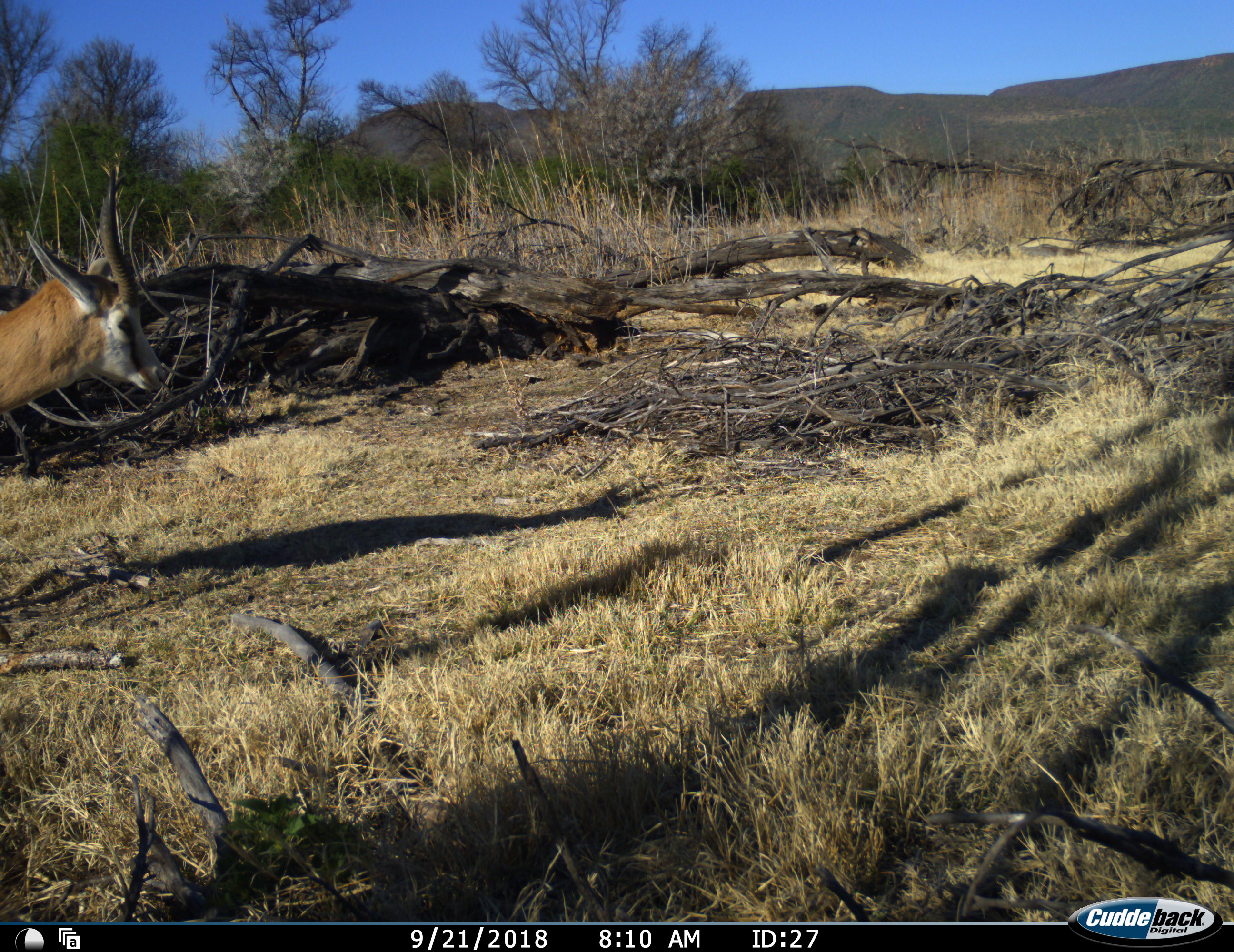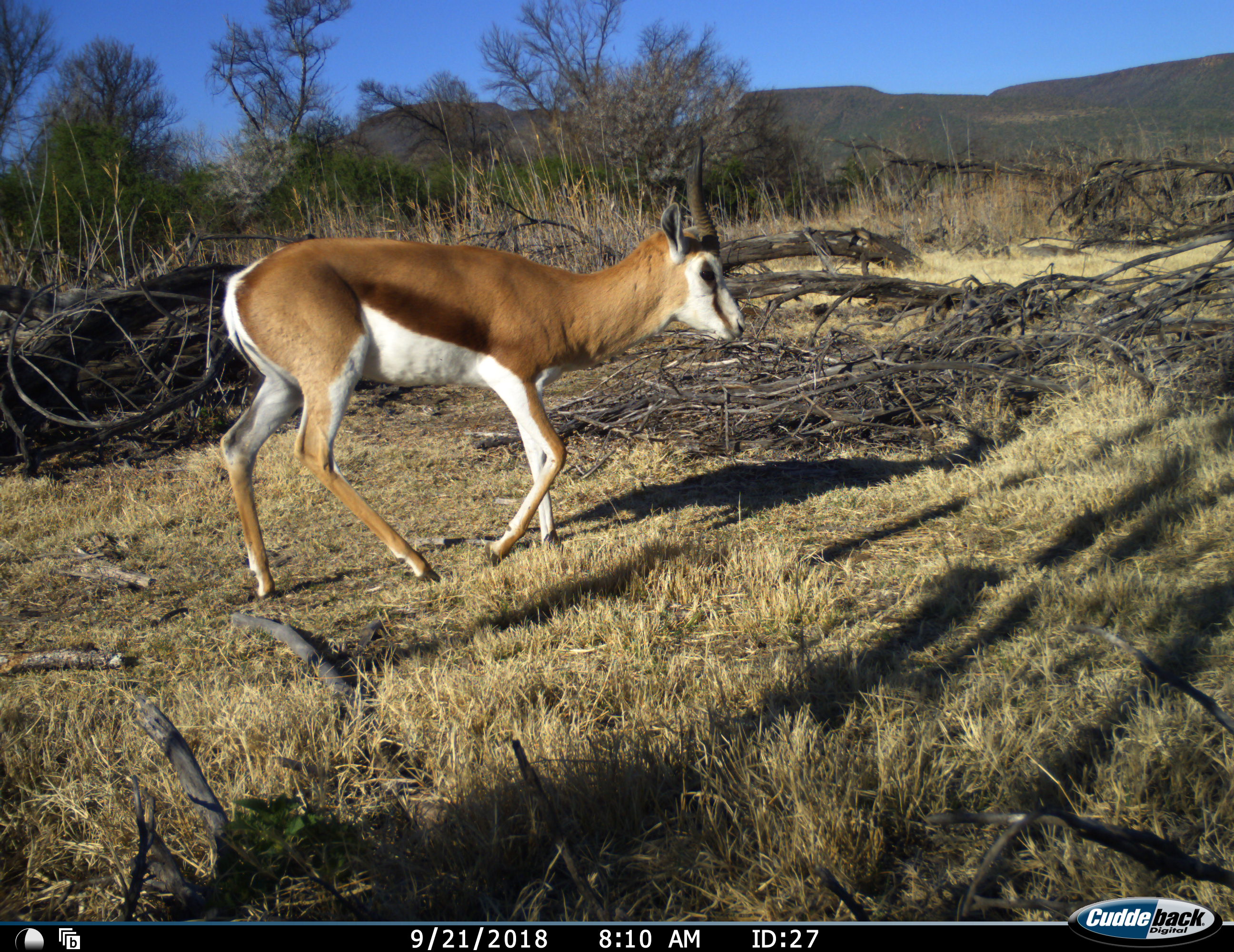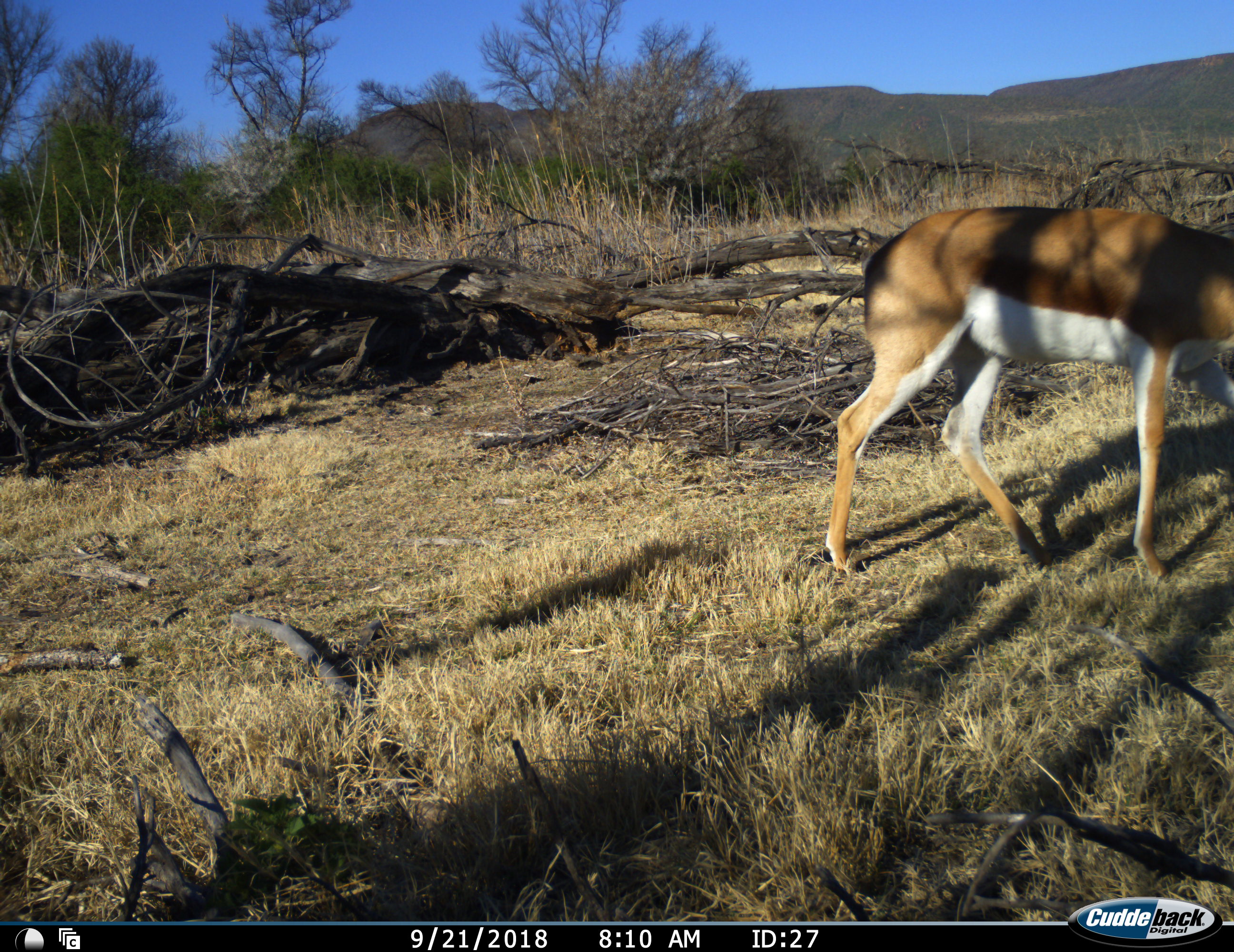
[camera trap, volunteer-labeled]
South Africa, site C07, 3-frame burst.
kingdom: Animalia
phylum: Chordata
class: Mammalia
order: Artiodactyla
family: Bovidae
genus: Antidorcas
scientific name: Antidorcas marsupialis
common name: springbok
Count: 1.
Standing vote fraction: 11%.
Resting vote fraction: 0%.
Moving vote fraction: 89%.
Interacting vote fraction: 0%.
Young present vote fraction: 0%.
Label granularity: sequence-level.